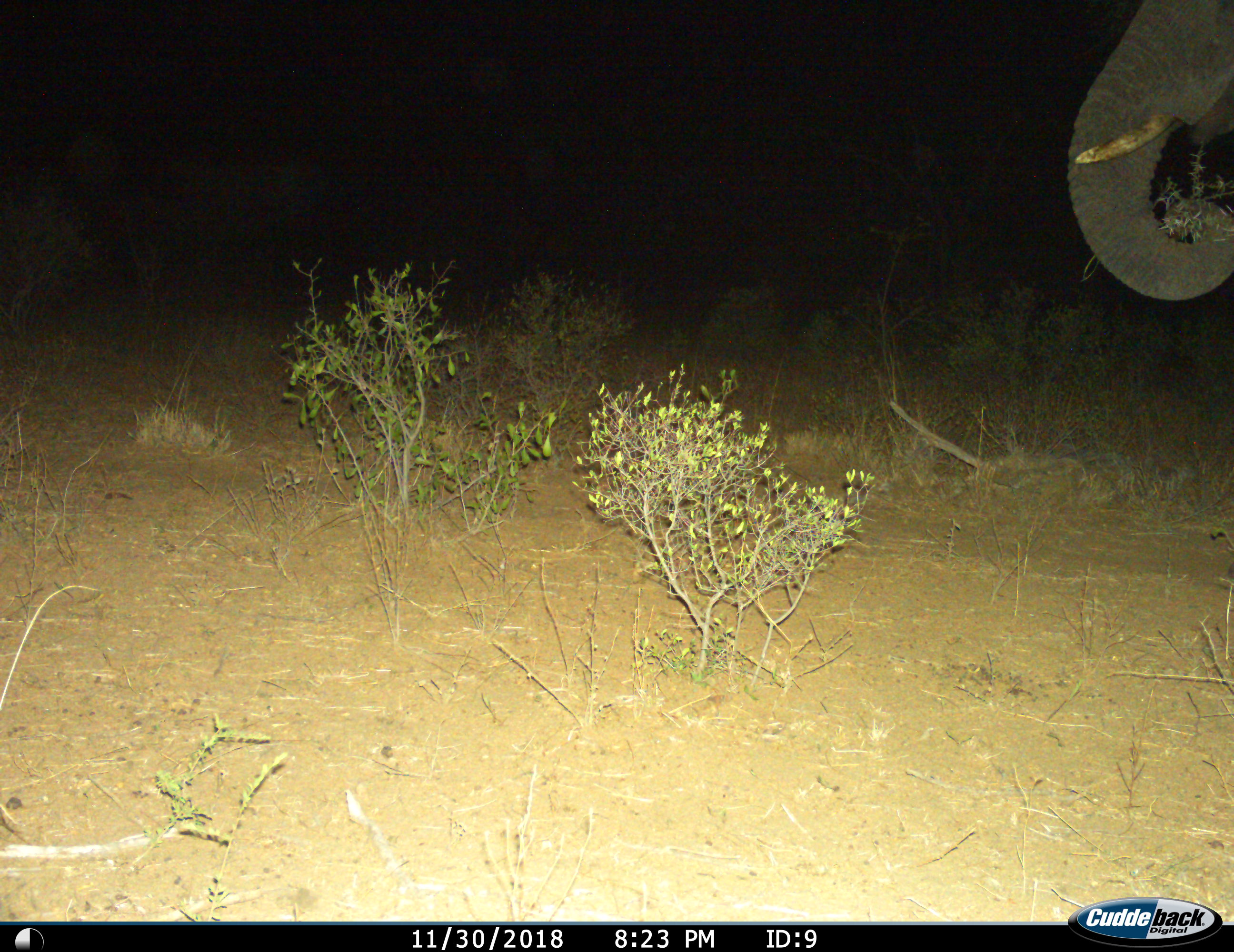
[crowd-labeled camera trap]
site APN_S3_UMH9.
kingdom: Animalia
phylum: Chordata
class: Mammalia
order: Proboscidea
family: Elephantidae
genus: Loxodonta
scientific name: Loxodonta africana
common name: african bush elephant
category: elephant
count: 1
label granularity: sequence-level